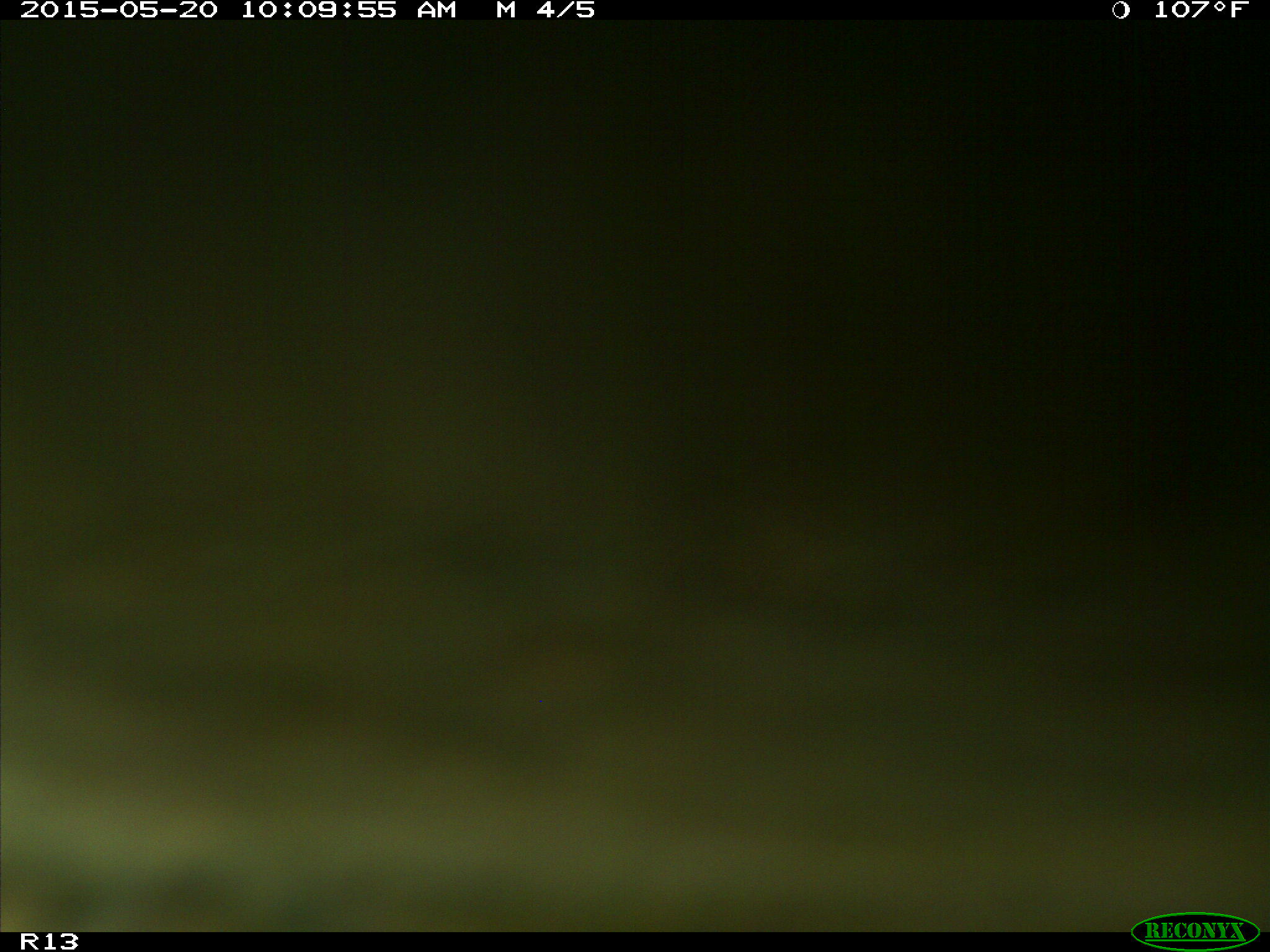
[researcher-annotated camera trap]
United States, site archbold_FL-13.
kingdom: Animalia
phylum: Chordata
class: Mammalia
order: Artiodactyla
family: Bovidae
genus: Bos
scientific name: Bos taurus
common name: domestic cow